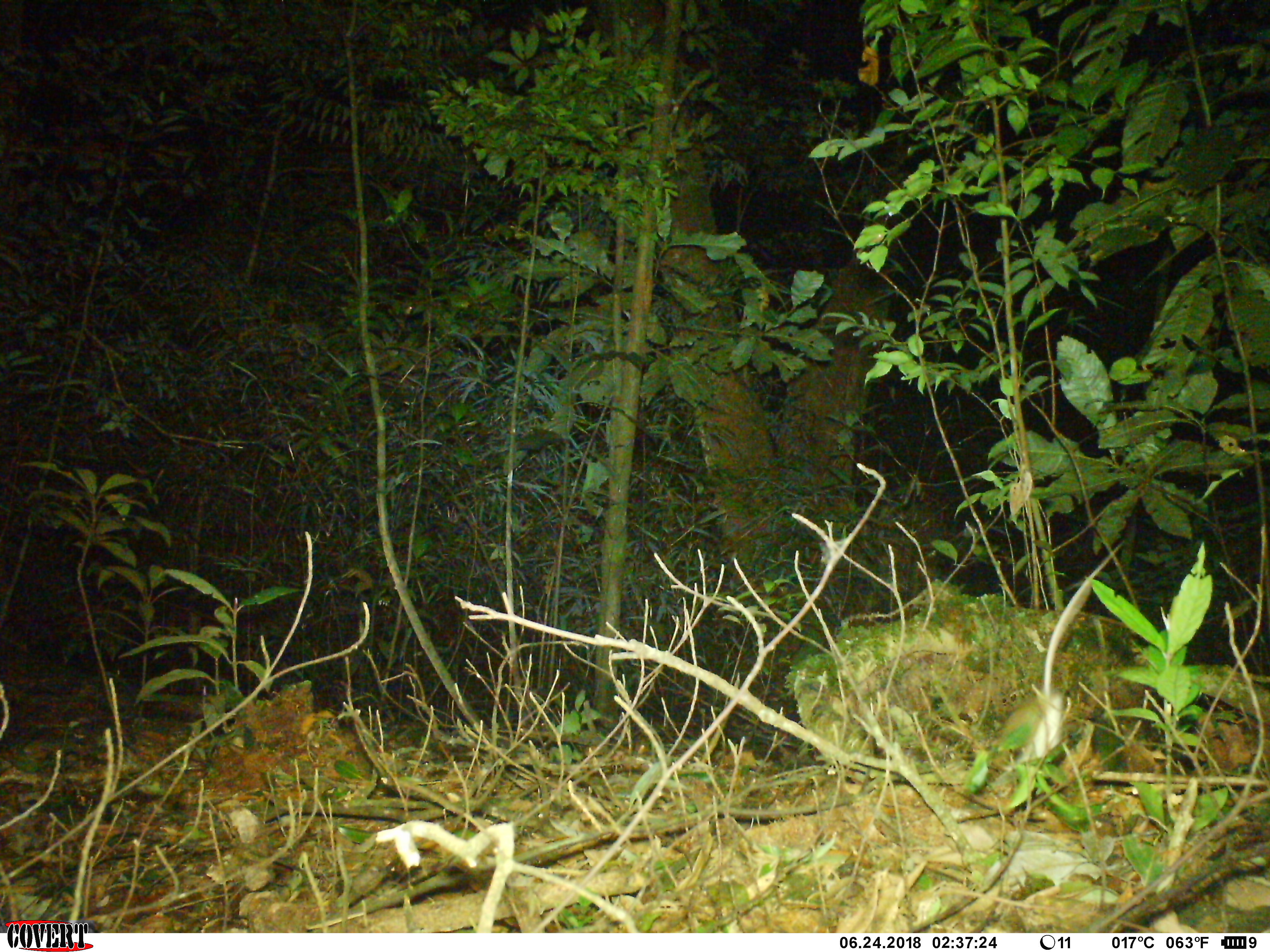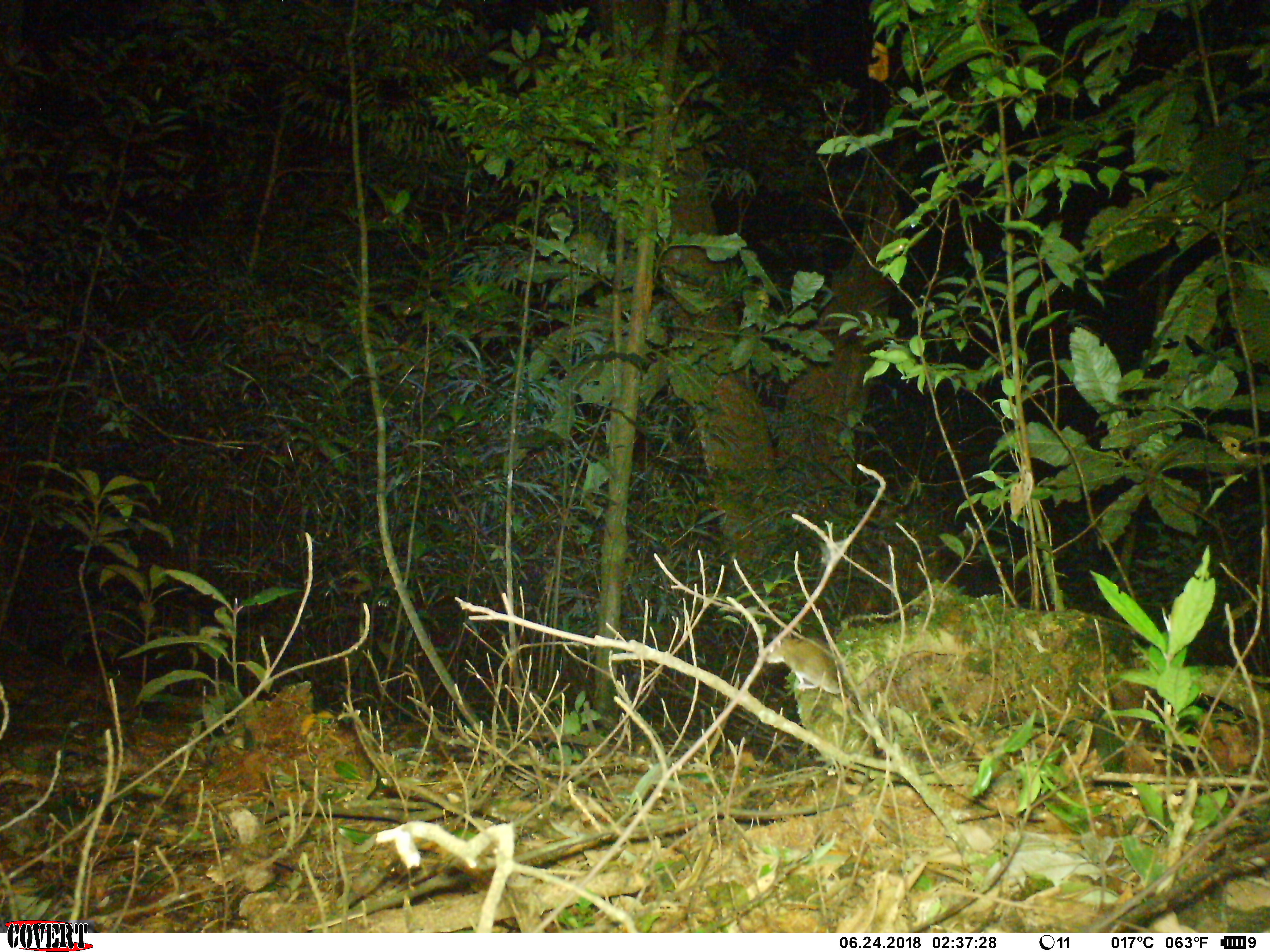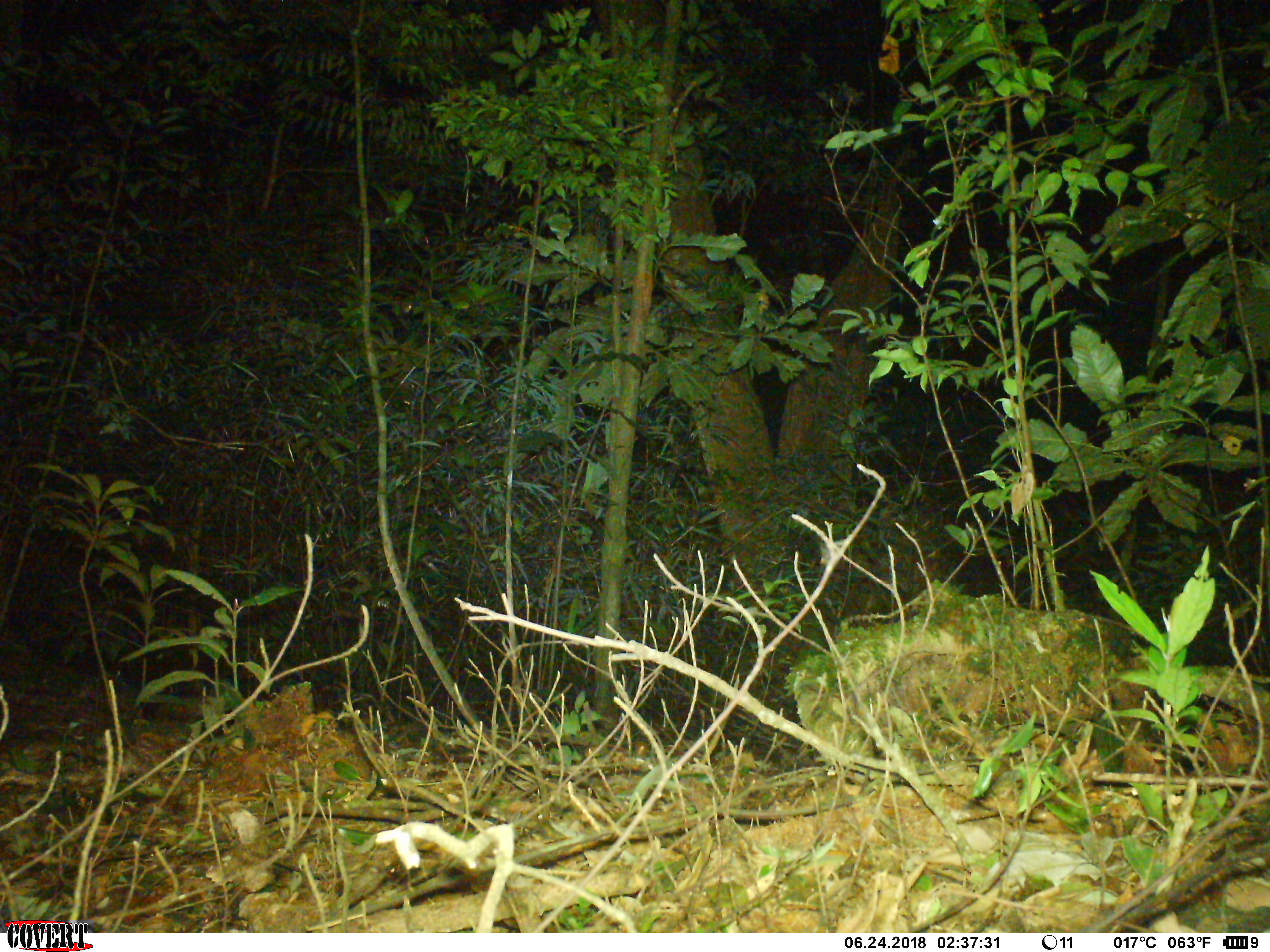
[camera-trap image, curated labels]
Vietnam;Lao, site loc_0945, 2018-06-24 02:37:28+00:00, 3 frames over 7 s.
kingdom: Animalia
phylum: Chordata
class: Mammalia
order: Rodentia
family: Muridae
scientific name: Muridae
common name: old-world mice and rats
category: unidentified murid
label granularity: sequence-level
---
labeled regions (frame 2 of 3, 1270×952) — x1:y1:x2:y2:
unidentified murid: 766:637:840:694